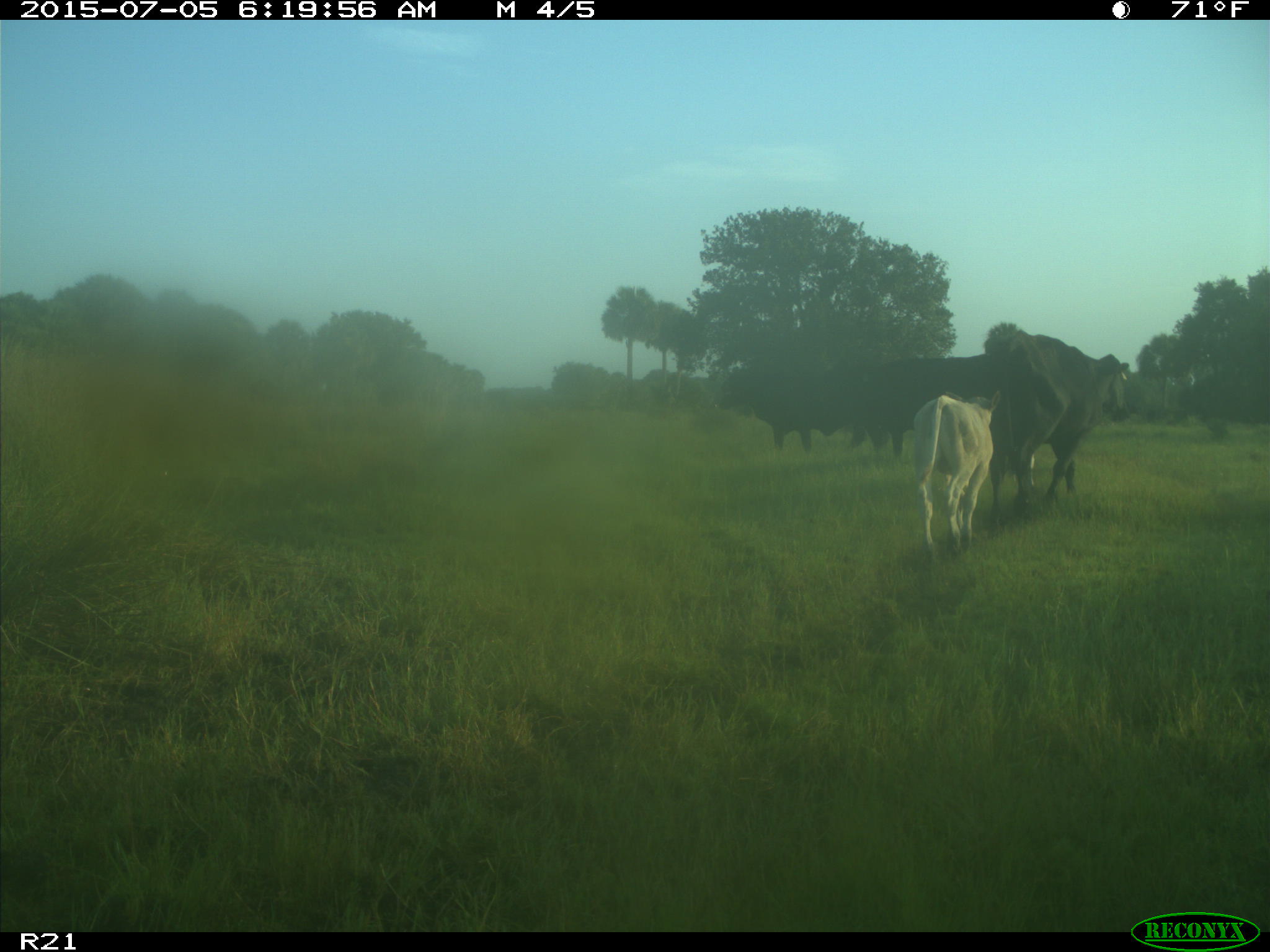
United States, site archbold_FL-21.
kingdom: Animalia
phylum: Chordata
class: Mammalia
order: Artiodactyla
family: Bovidae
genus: Bos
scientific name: Bos taurus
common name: domestic cow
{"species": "Bos taurus (domestic cow)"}